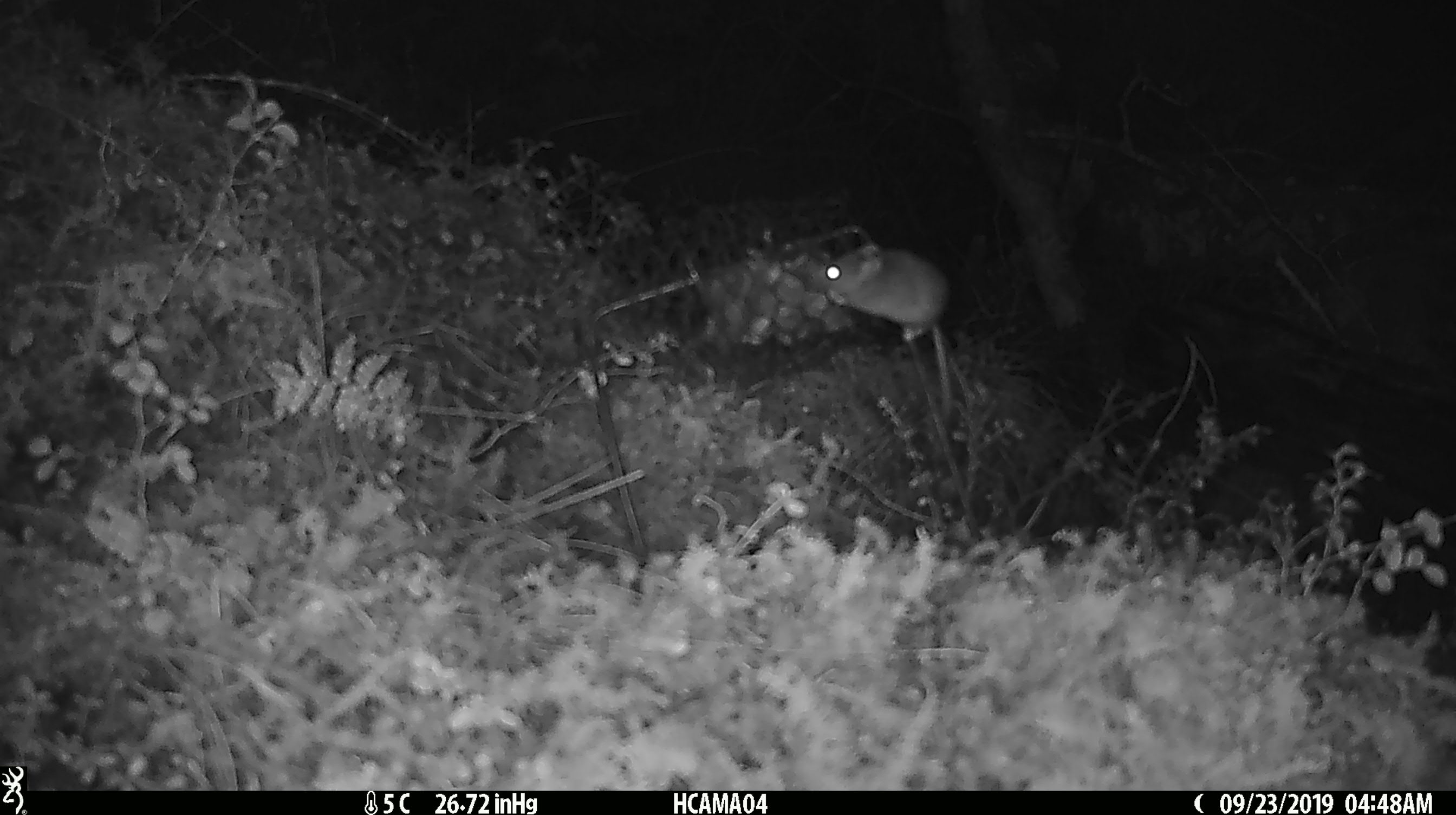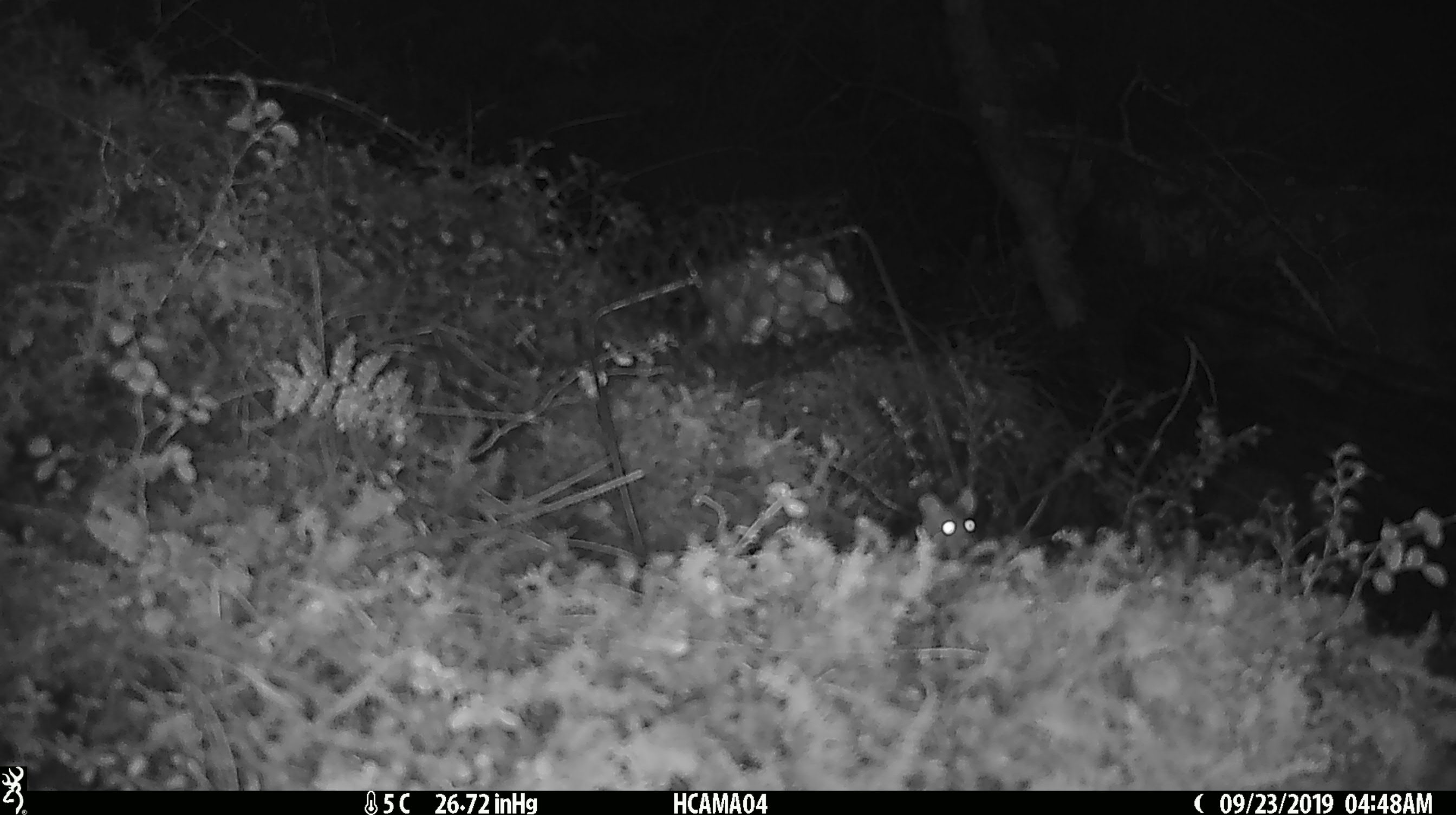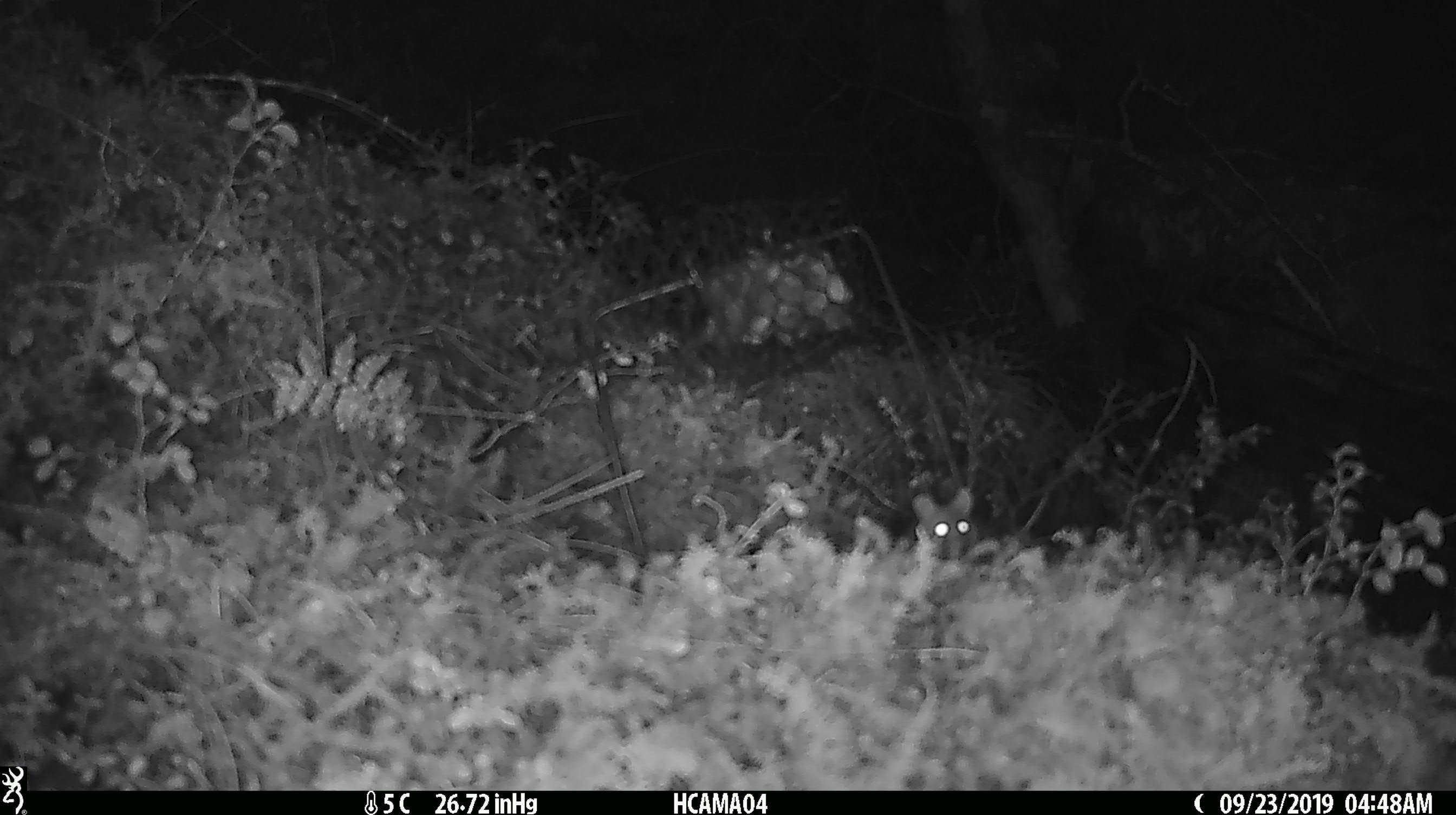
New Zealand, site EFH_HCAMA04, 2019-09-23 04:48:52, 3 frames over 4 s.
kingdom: Animalia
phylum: Chordata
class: Mammalia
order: Rodentia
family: Muridae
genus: Mus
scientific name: Mus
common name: mouse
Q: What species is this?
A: Mouse (Mus).